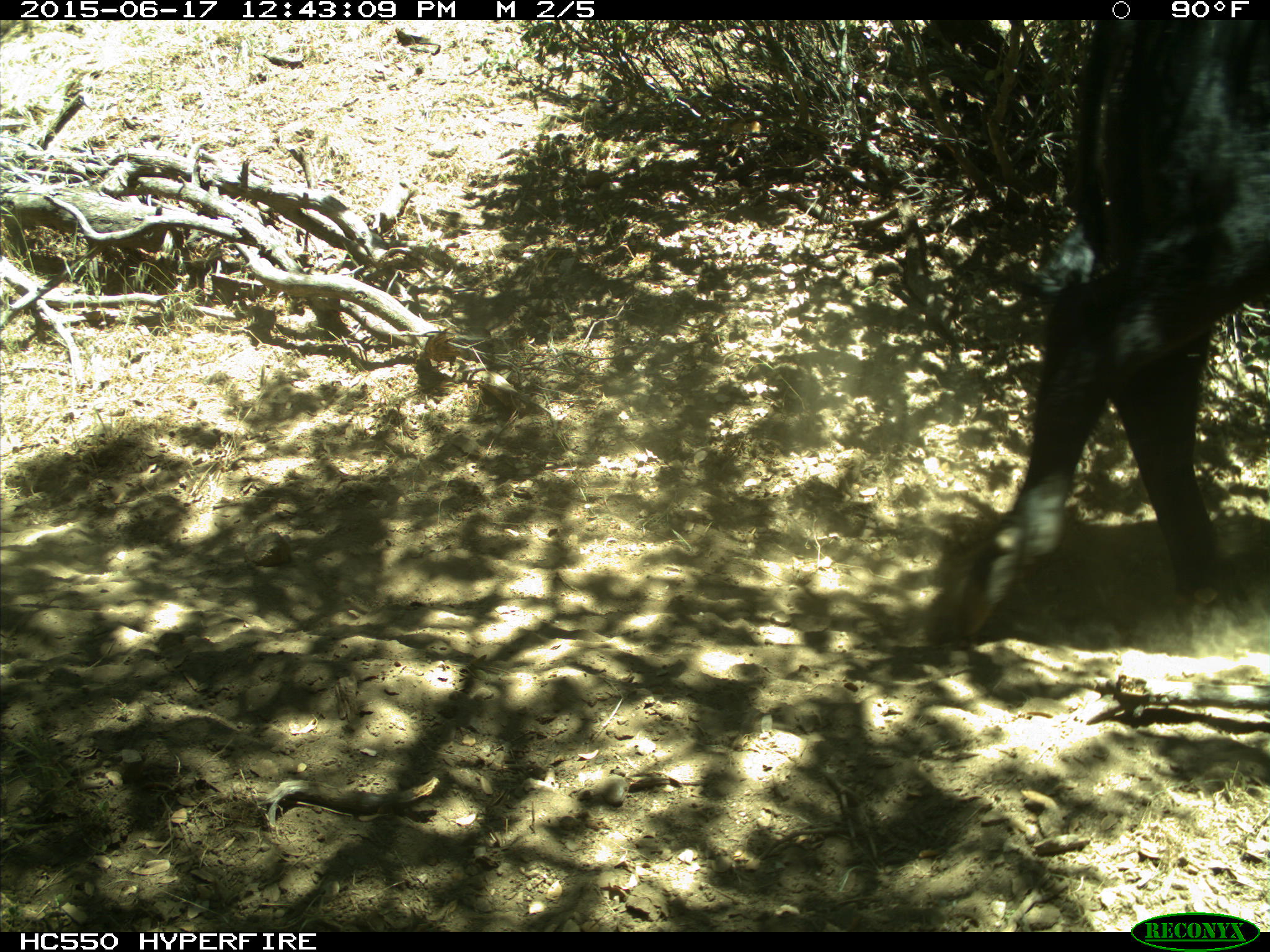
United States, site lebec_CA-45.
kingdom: Animalia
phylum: Chordata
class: Mammalia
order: Artiodactyla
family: Bovidae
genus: Bos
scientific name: Bos taurus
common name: domestic cow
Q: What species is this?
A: Bos taurus (domestic cow).